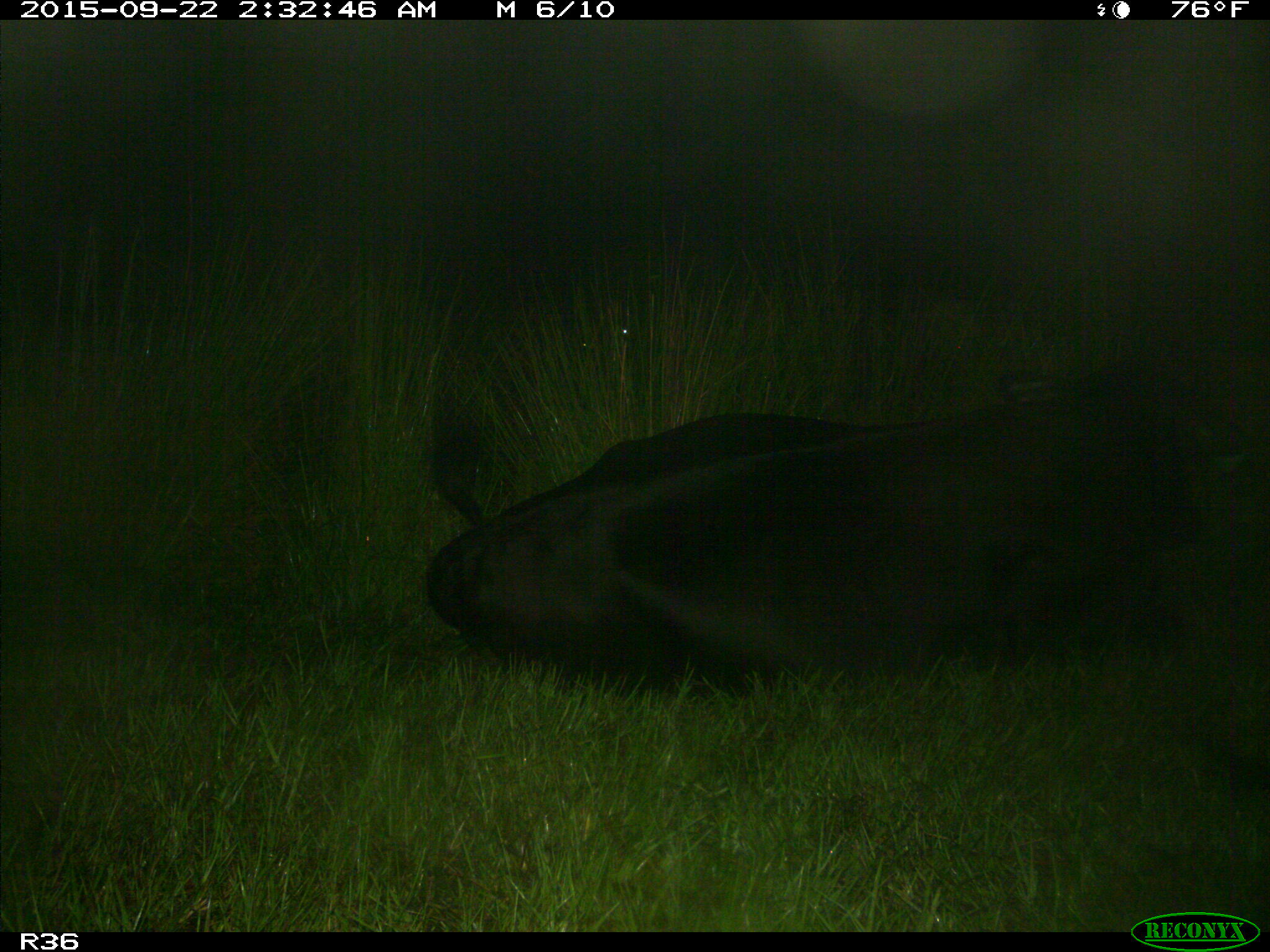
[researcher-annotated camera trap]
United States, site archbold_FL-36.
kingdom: Animalia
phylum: Chordata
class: Mammalia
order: Artiodactyla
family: Bovidae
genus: Bos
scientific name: Bos taurus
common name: domestic cow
Bos taurus (domestic cow).